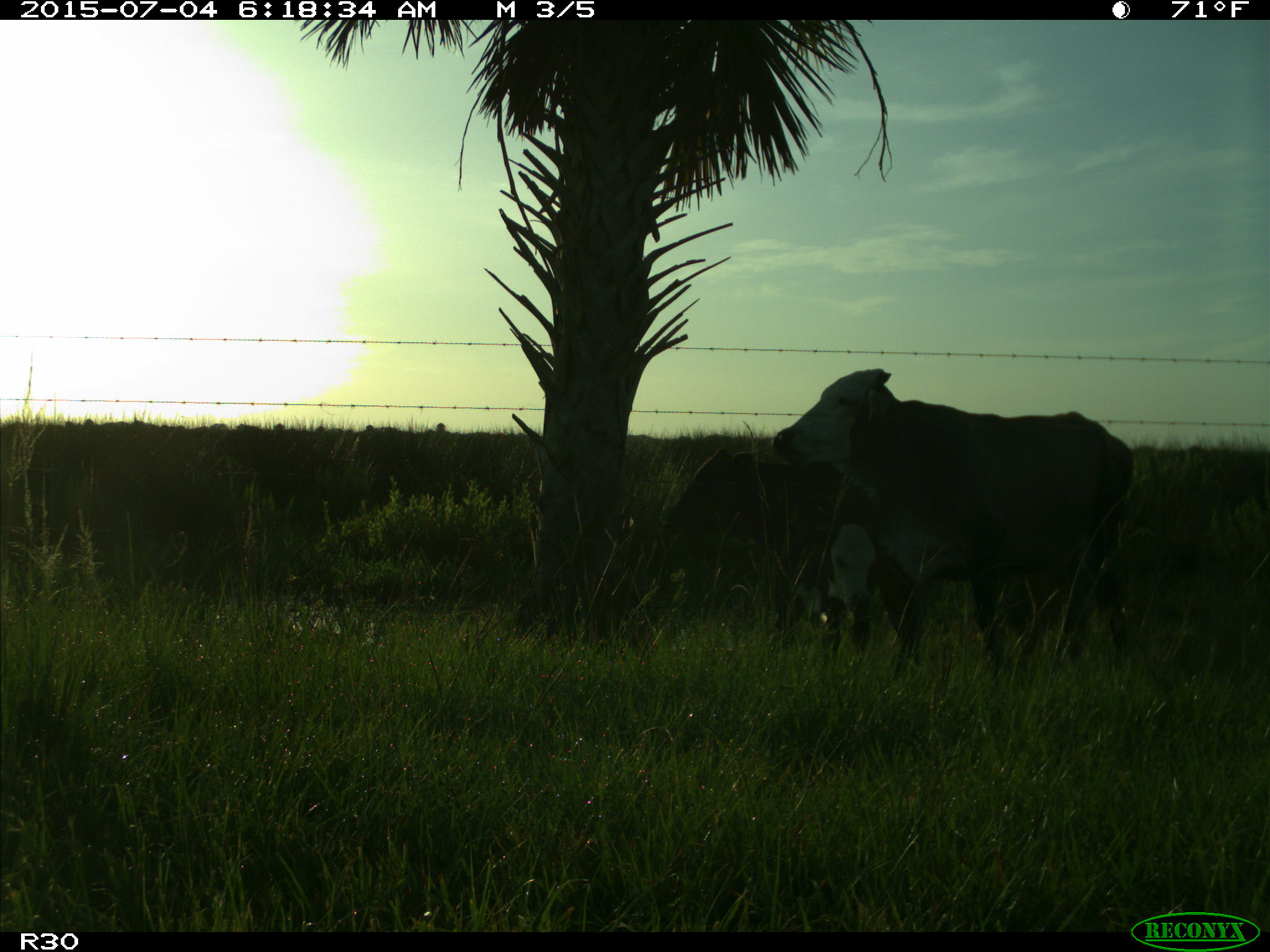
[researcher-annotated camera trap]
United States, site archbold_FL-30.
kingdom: Animalia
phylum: Chordata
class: Mammalia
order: Artiodactyla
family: Bovidae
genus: Bos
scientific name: Bos taurus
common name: domestic cow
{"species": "Bos taurus (domestic cow)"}